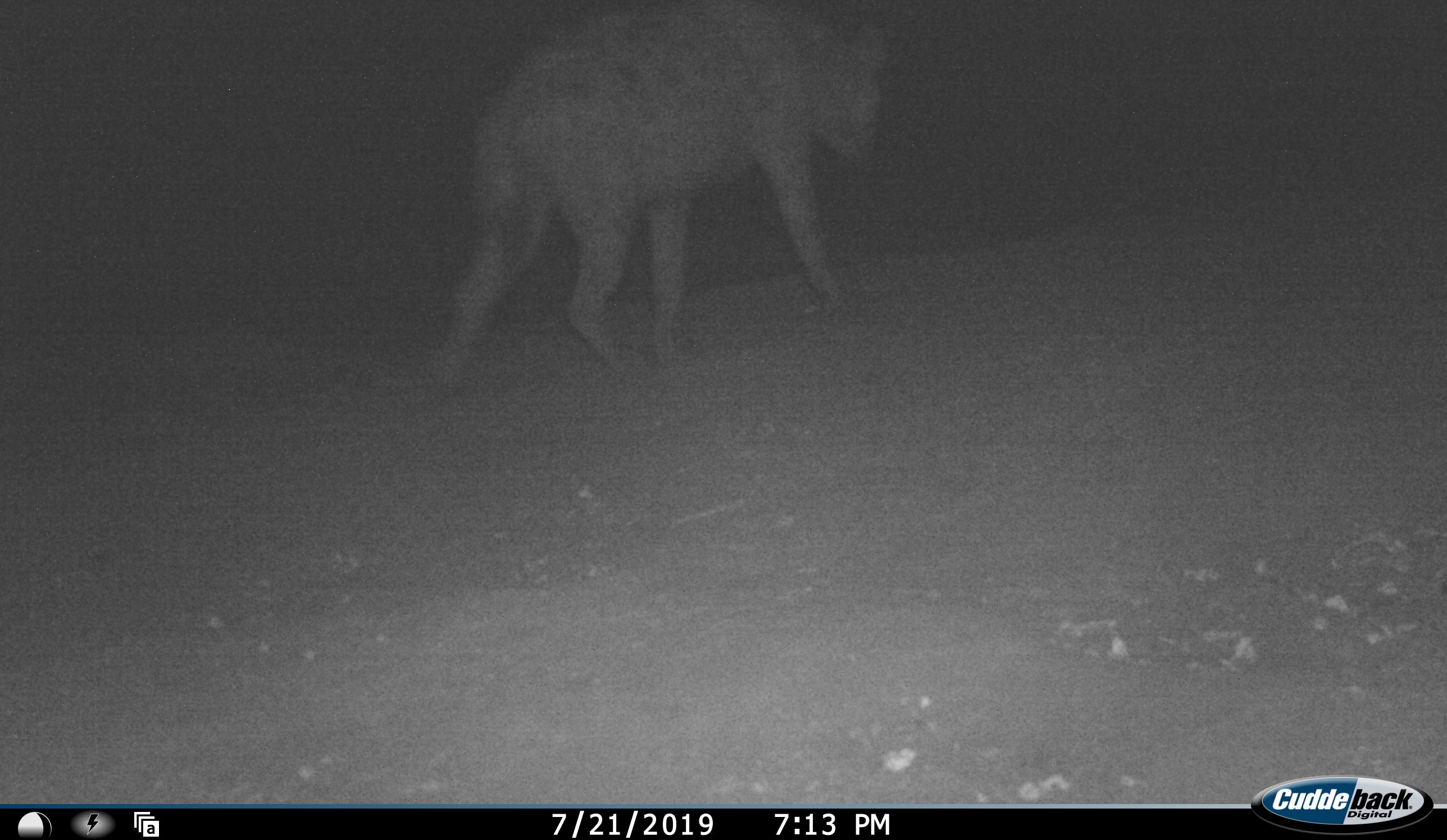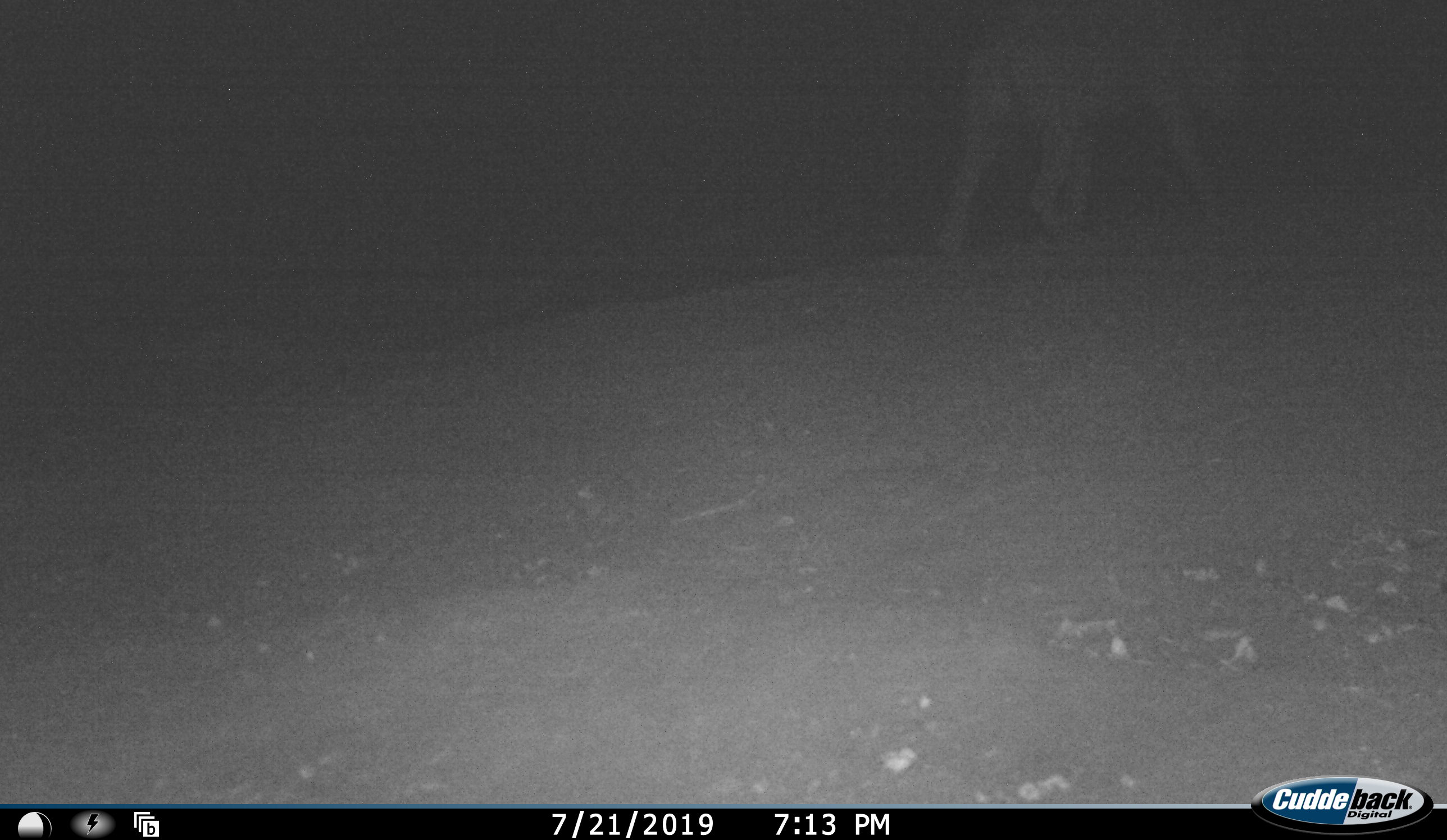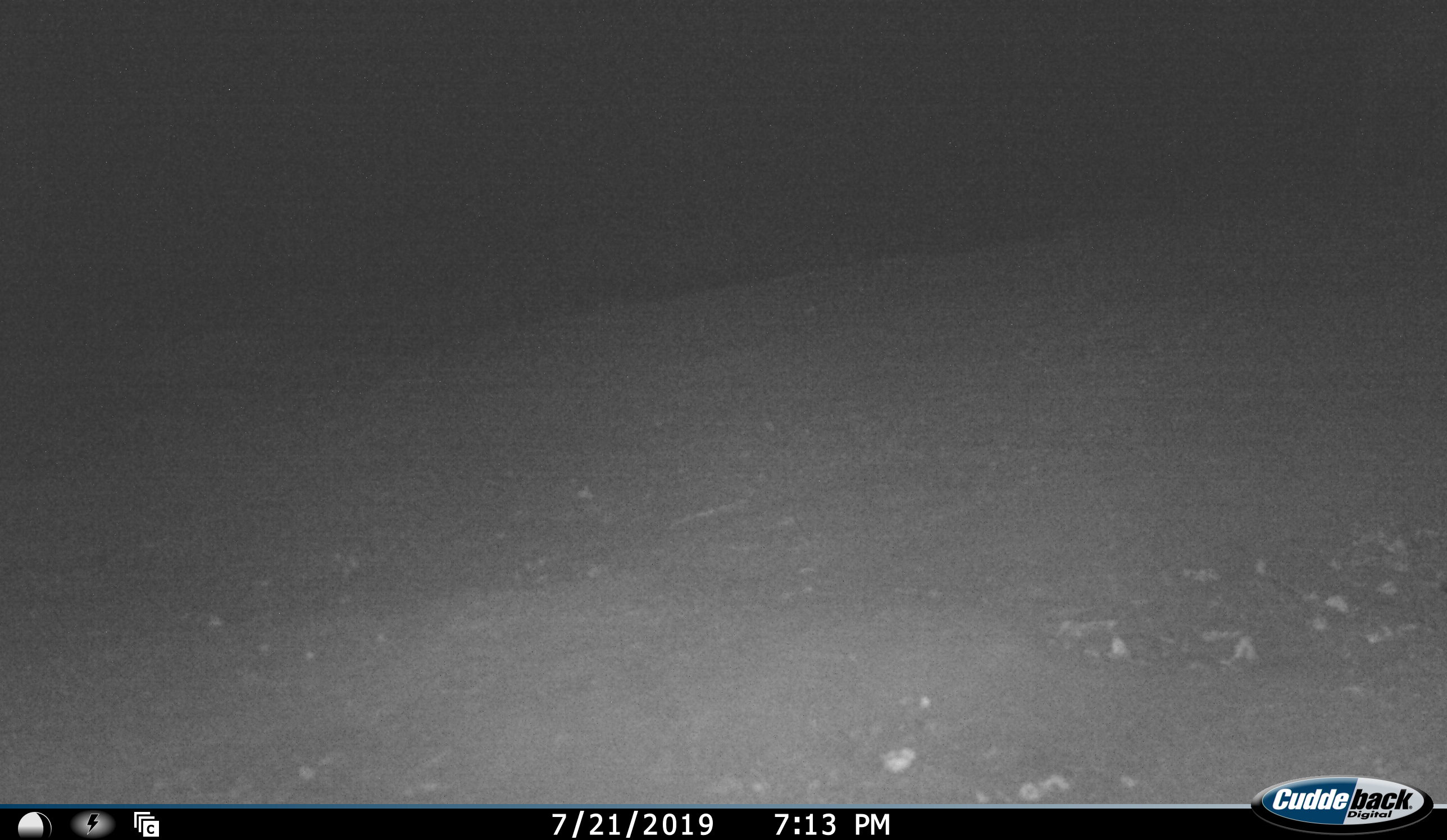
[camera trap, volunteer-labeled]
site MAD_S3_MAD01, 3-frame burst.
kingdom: Animalia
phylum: Chordata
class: Mammalia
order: Carnivora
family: Hyaenidae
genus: Crocuta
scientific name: Crocuta crocuta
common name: spotted hyena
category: hyenaspotted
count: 1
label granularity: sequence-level